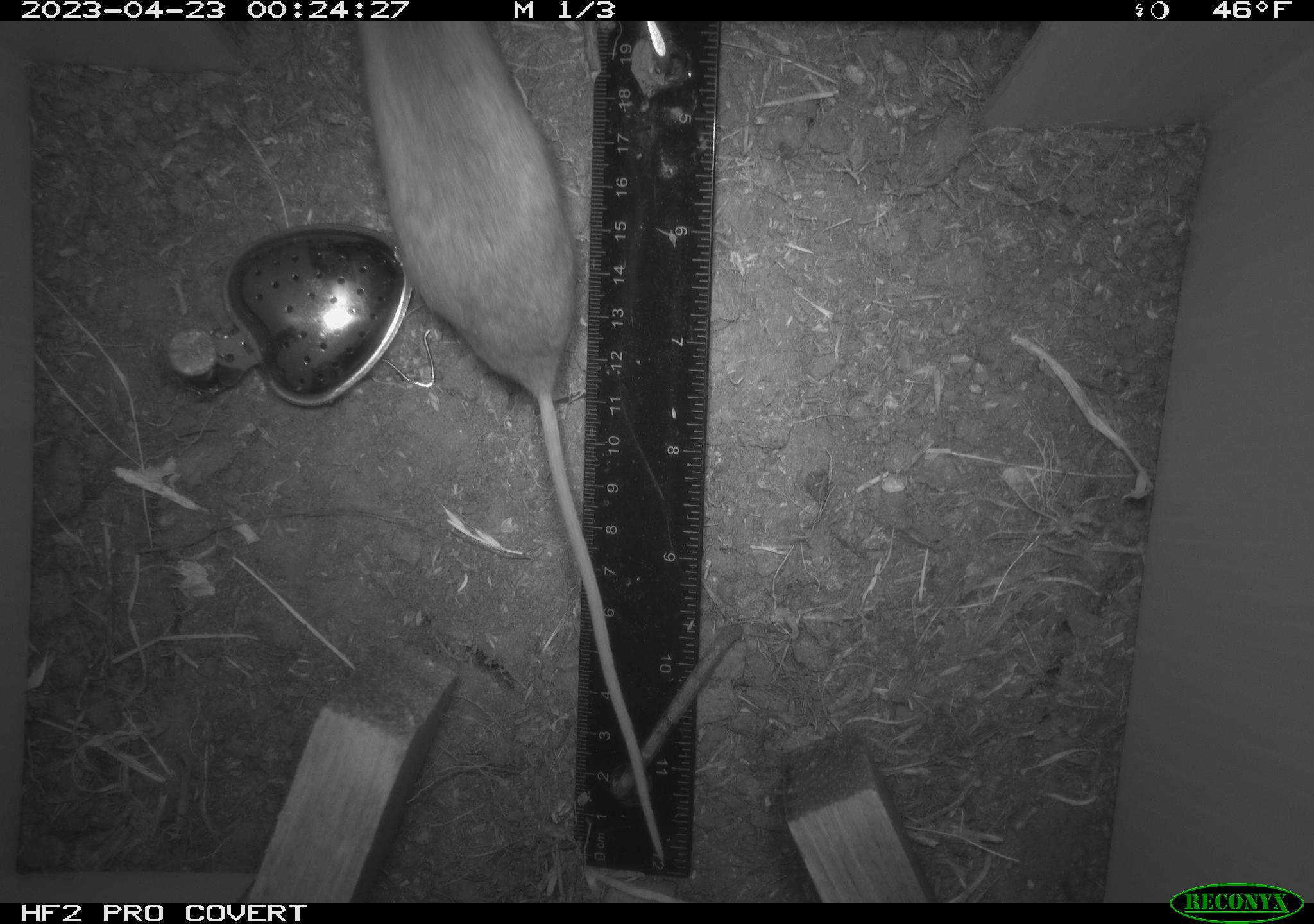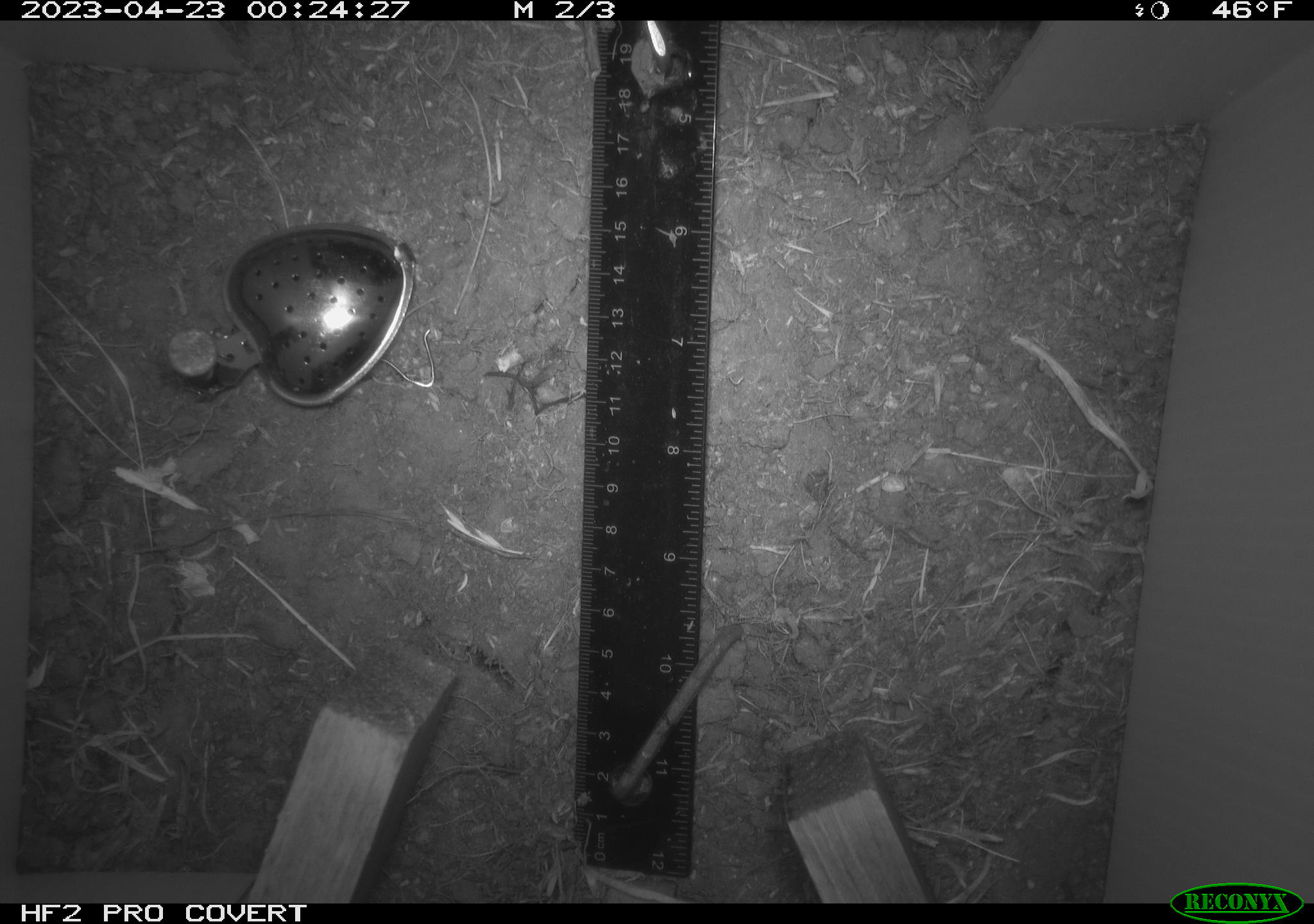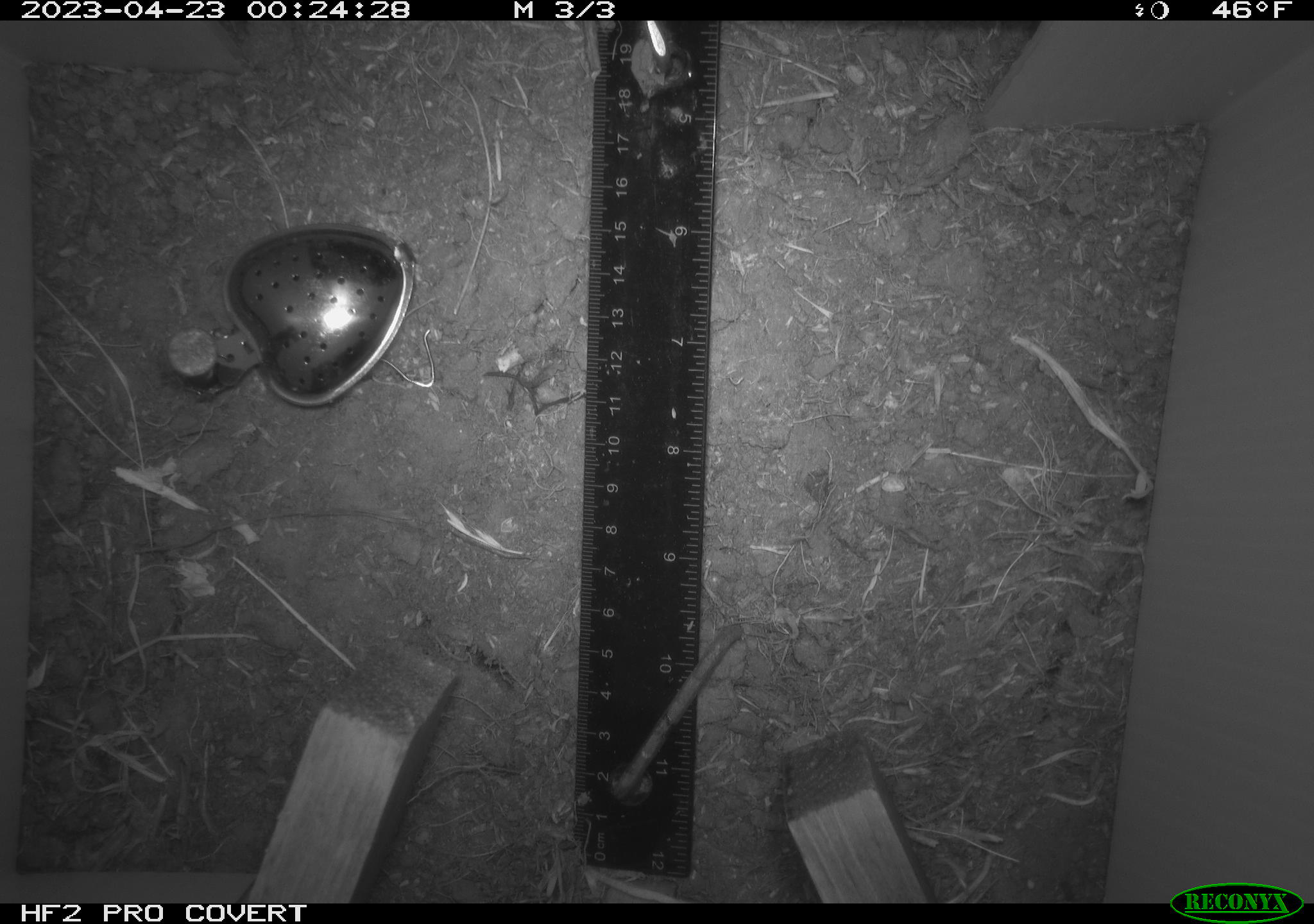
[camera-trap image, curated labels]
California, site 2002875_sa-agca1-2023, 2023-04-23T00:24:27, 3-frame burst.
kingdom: Animalia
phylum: Chordata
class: Mammalia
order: Rodentia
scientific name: Rodentia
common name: mouse species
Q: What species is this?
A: Mouse species (Rodentia).